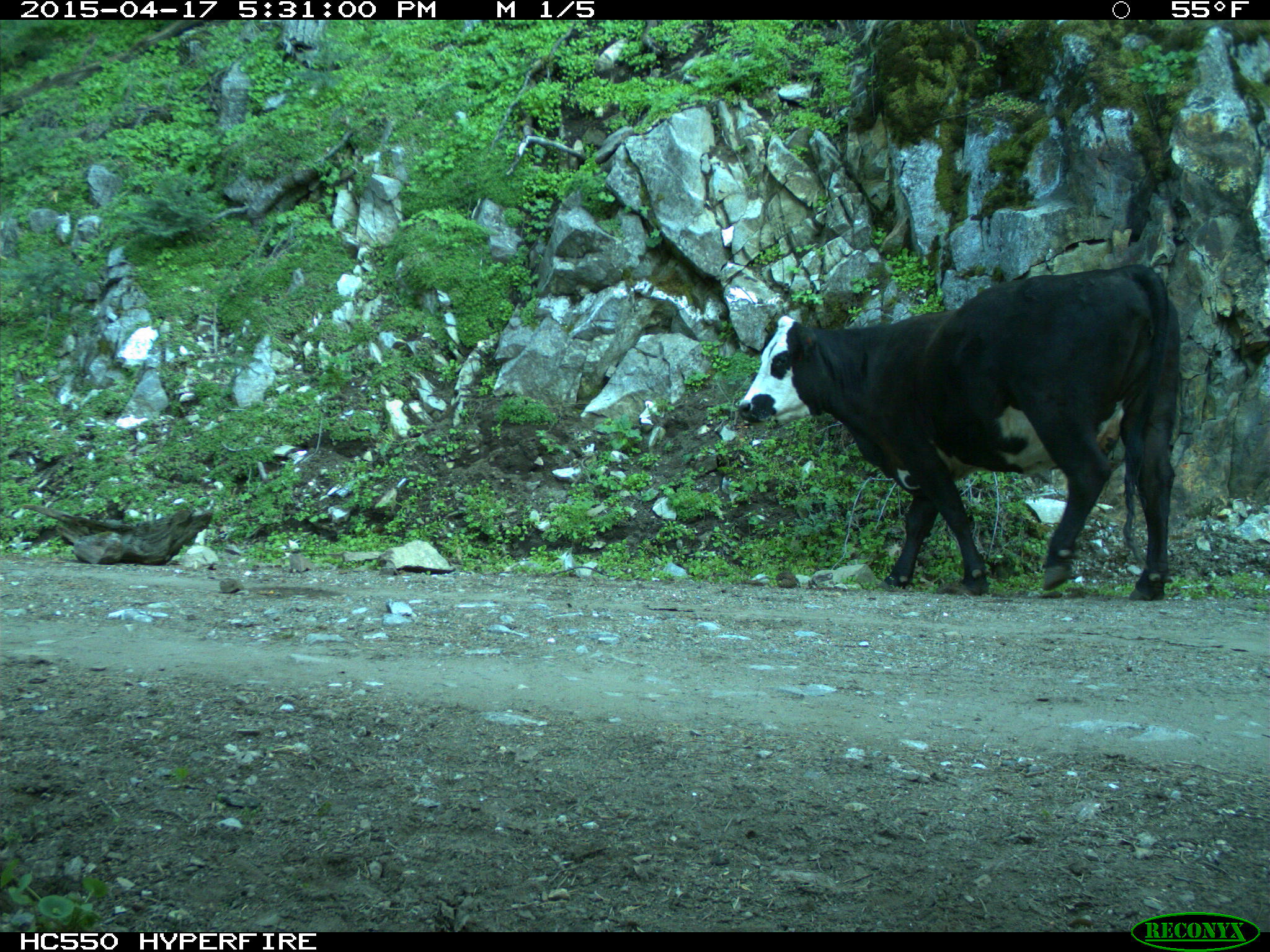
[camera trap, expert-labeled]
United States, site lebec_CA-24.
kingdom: Animalia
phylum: Chordata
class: Mammalia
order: Artiodactyla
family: Bovidae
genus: Bos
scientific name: Bos taurus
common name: domestic cow